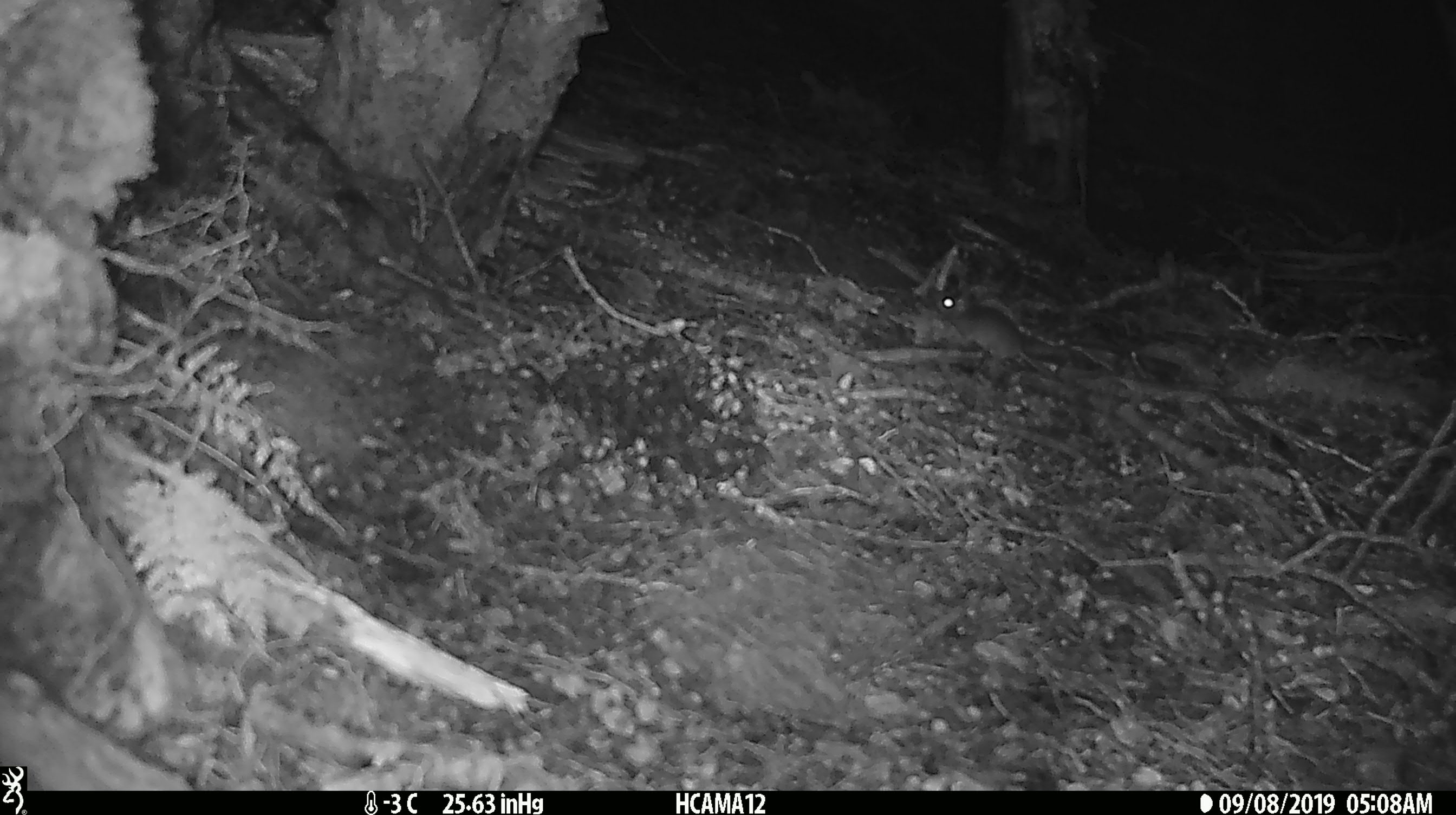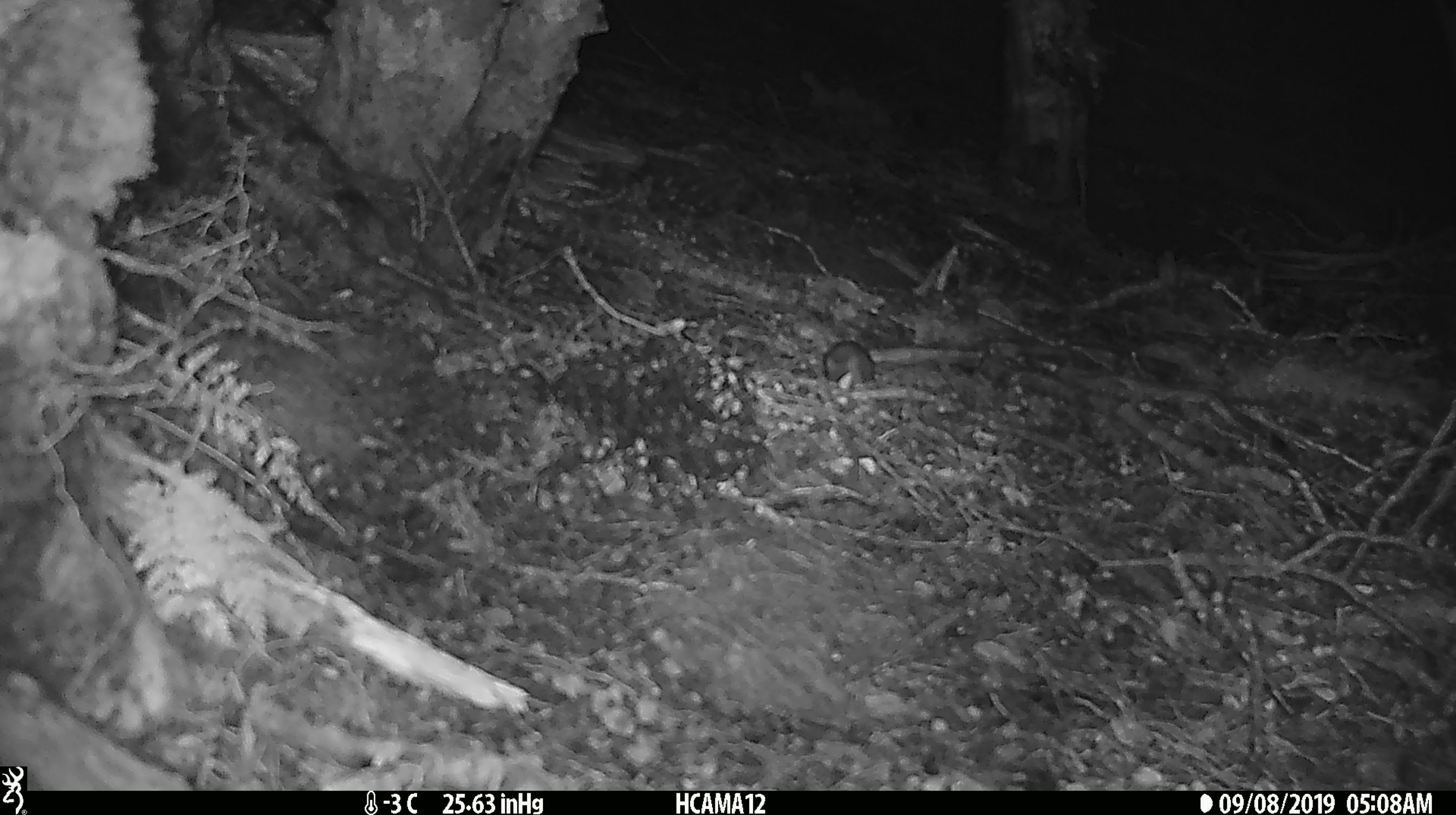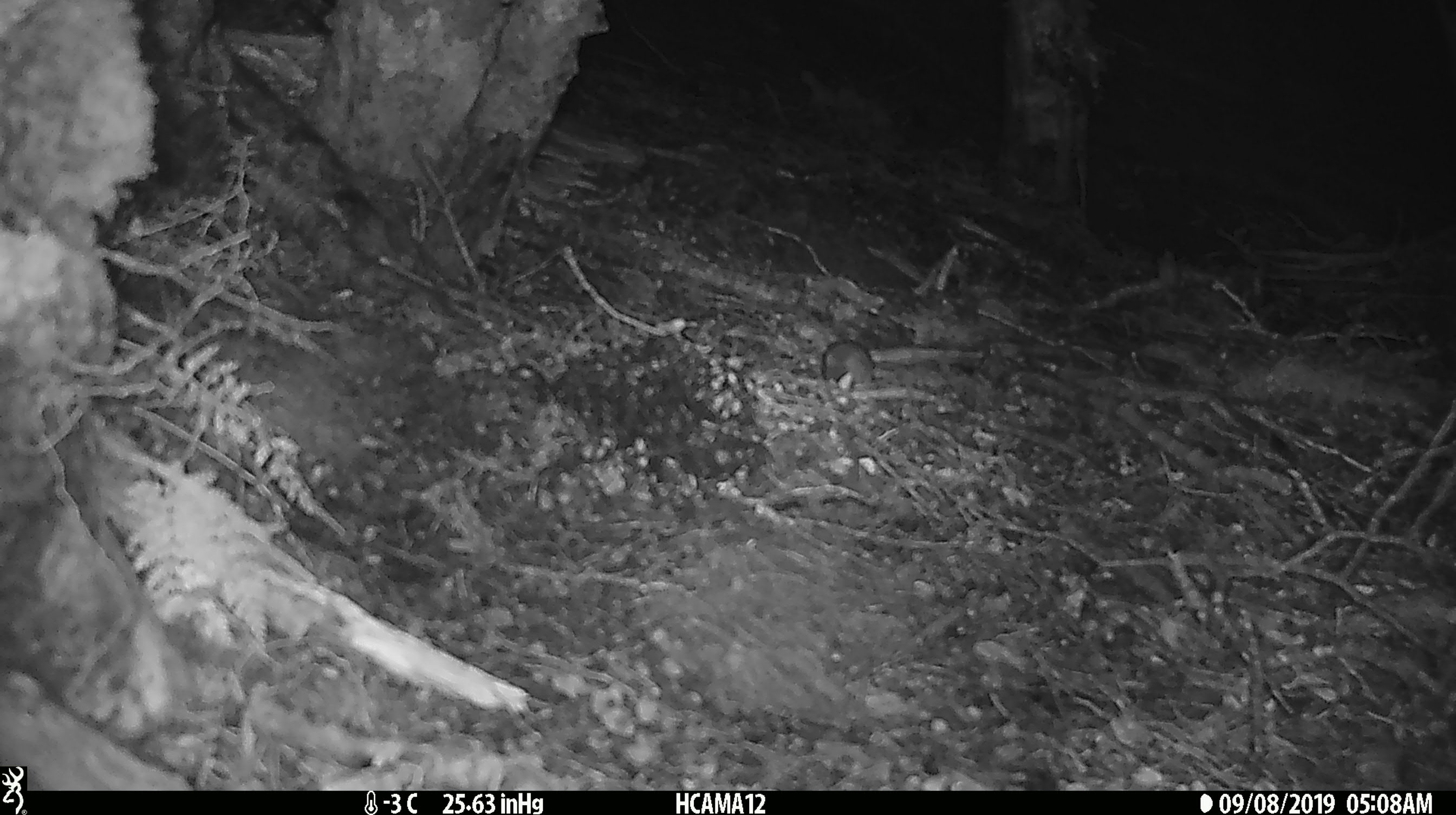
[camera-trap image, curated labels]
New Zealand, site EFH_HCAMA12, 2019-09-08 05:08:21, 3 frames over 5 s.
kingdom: Animalia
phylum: Chordata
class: Mammalia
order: Rodentia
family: Muridae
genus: Mus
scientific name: Mus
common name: mouse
Mouse (Mus).